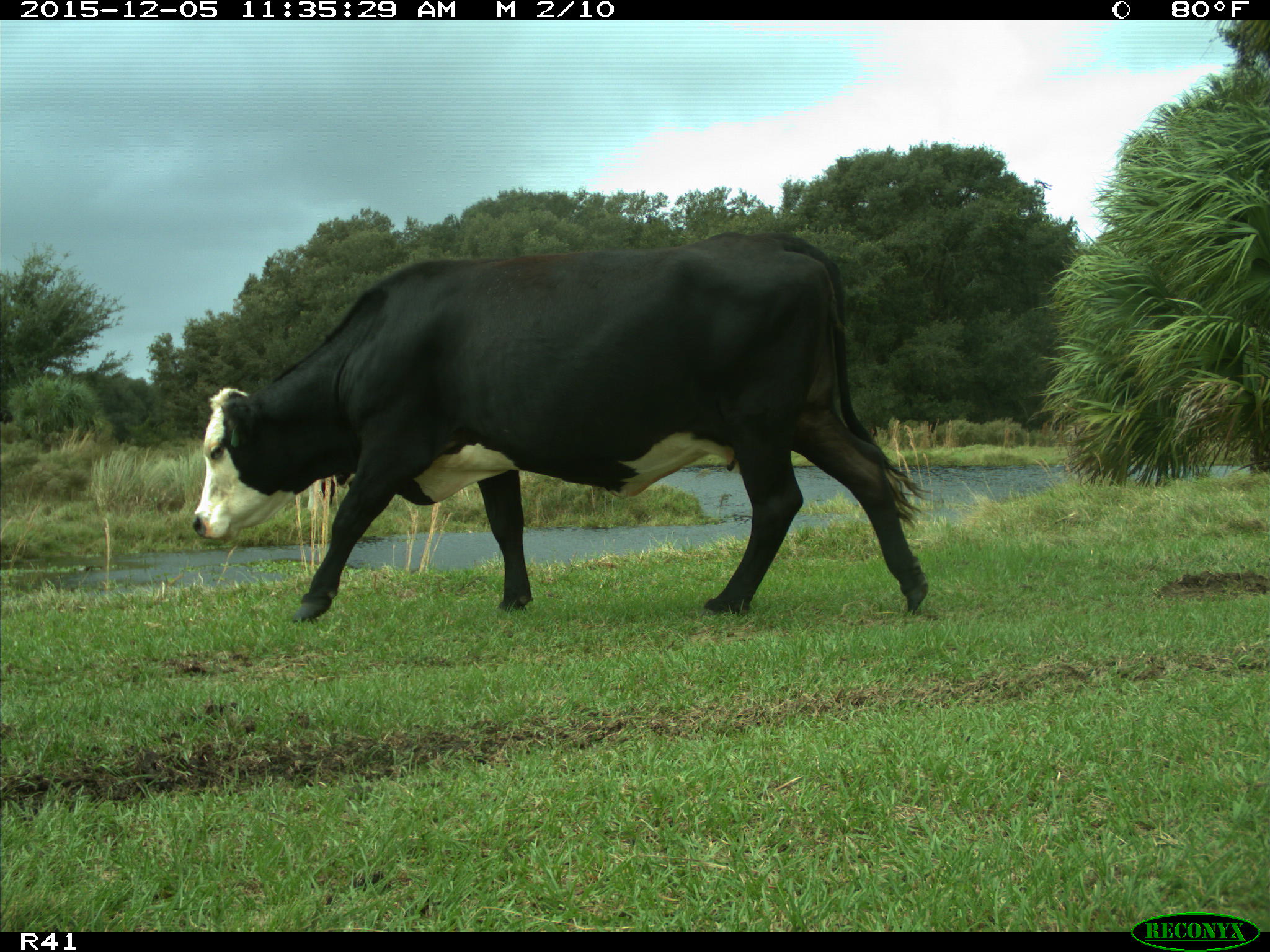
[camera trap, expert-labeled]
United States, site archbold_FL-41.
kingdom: Animalia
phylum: Chordata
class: Mammalia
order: Artiodactyla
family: Bovidae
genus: Bos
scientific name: Bos taurus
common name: domestic cow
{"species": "Bos taurus (domestic cow)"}